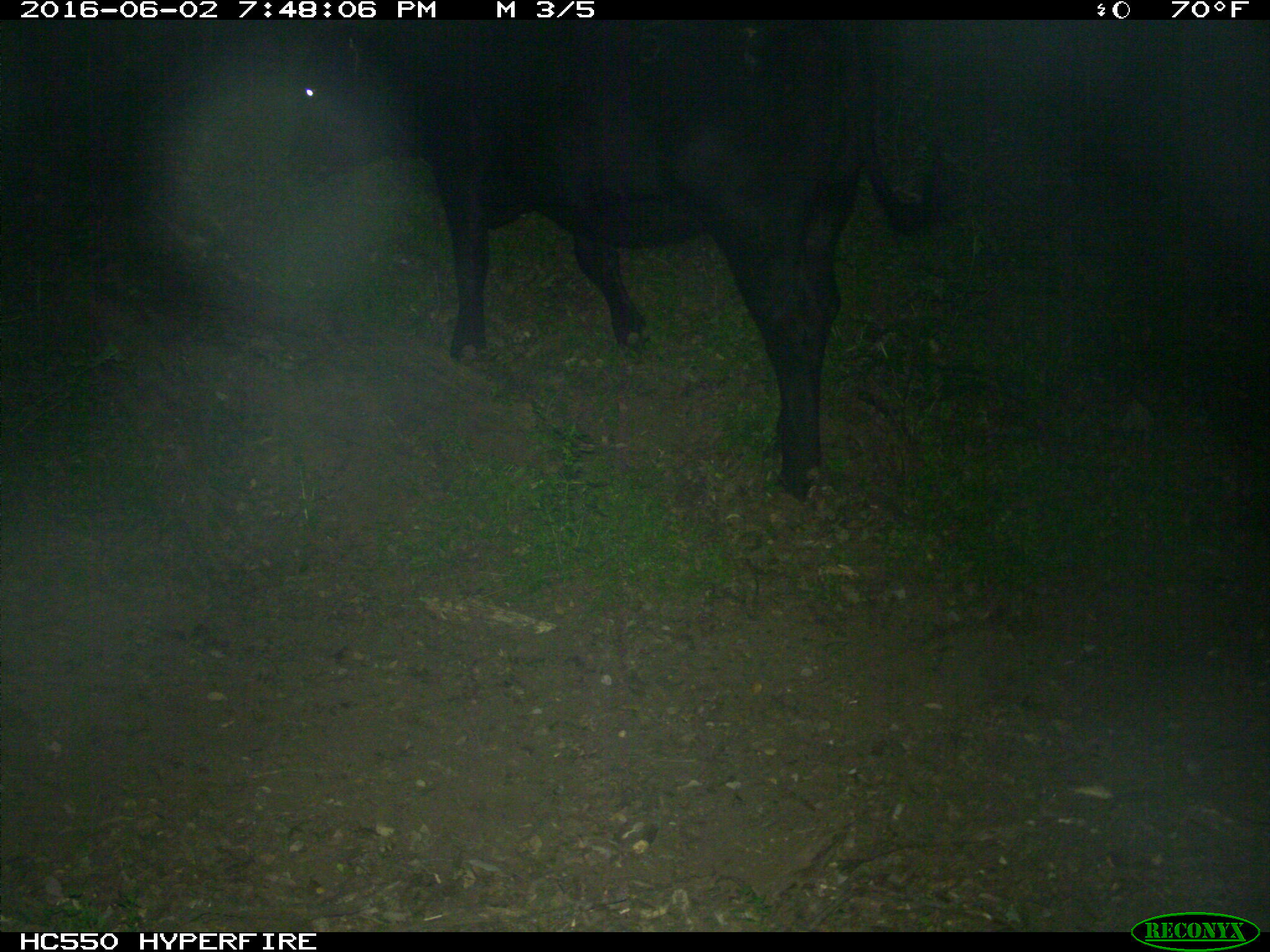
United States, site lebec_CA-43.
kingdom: Animalia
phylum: Chordata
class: Mammalia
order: Artiodactyla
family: Bovidae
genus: Bos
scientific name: Bos taurus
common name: domestic cow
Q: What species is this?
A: Bos taurus (domestic cow).